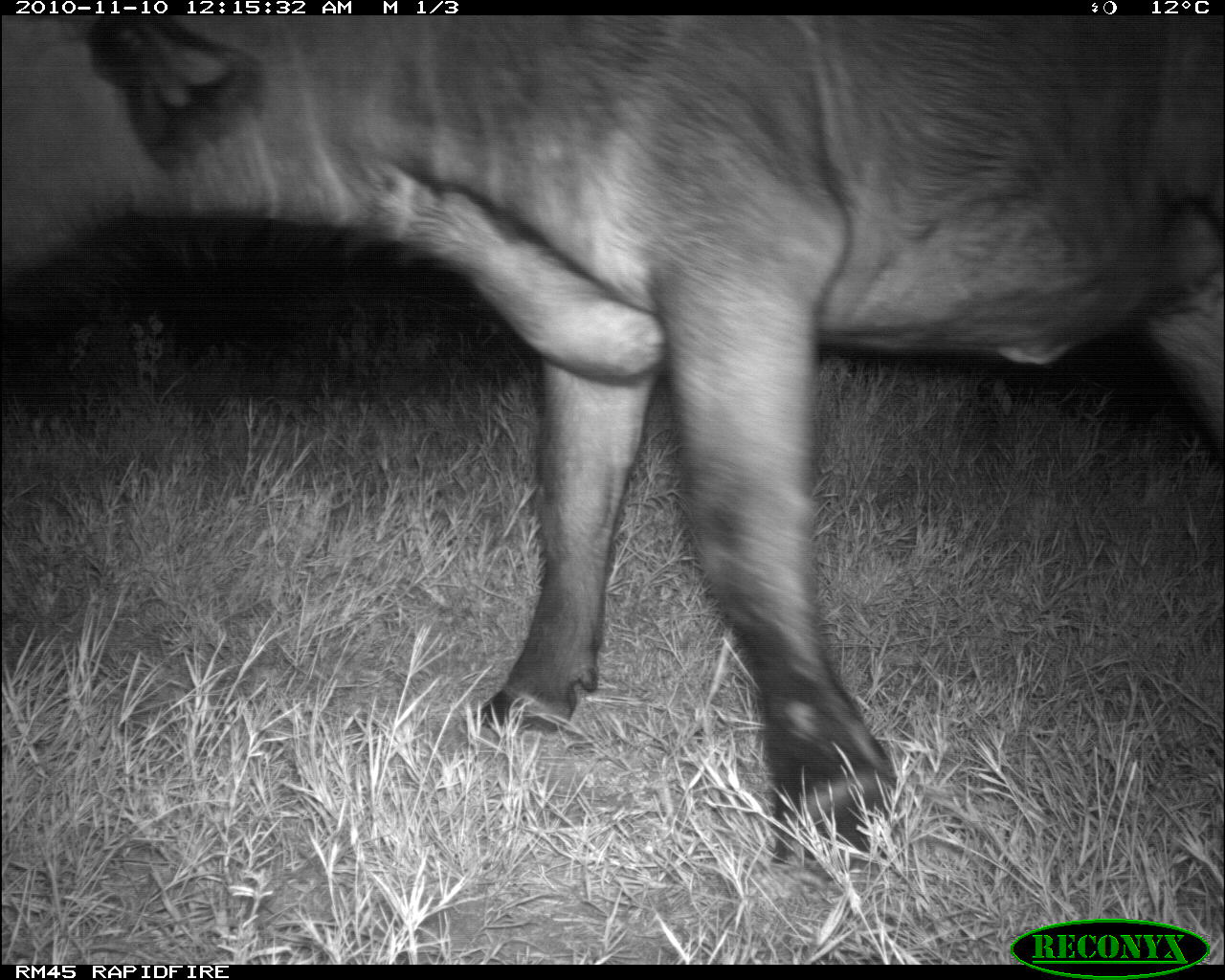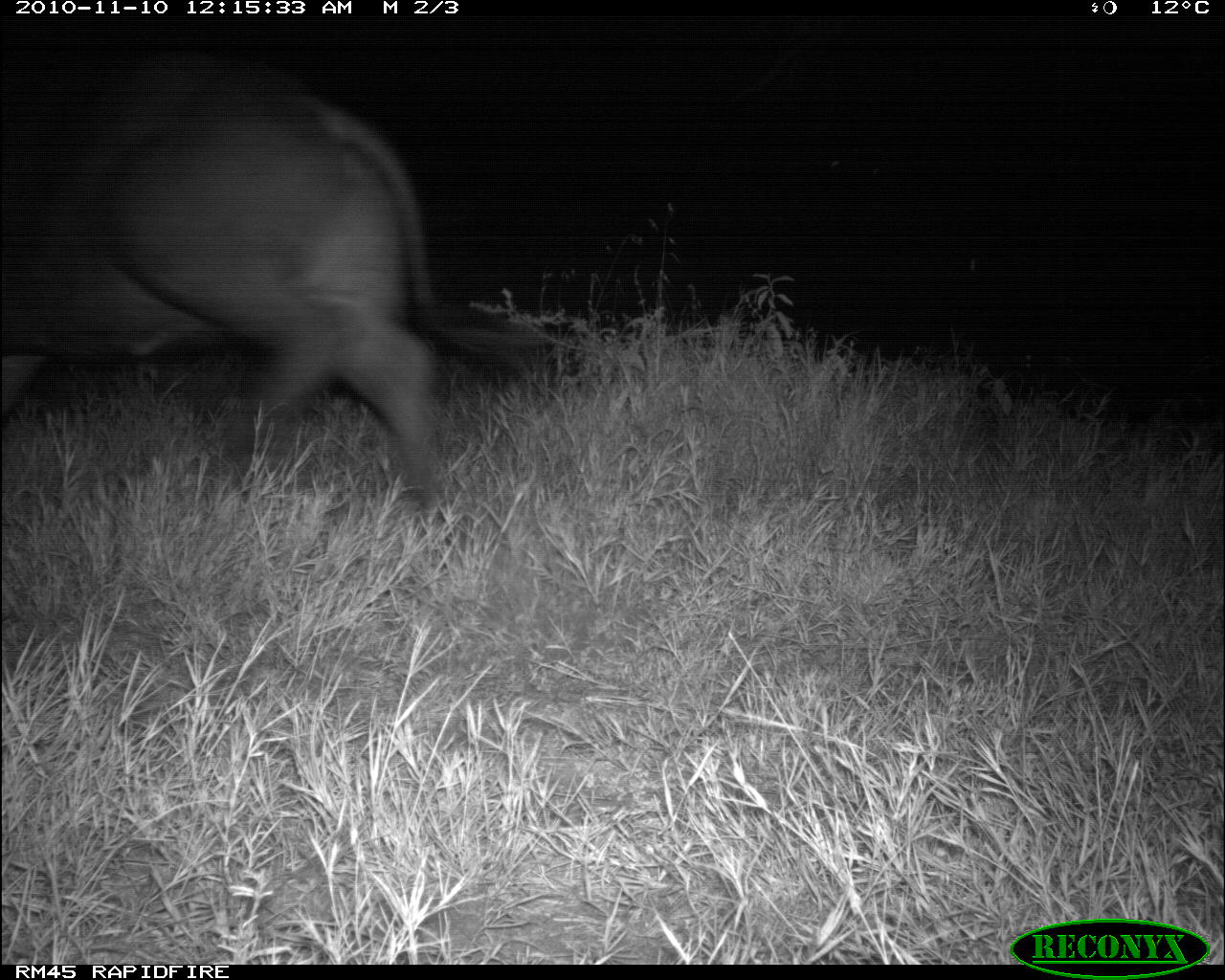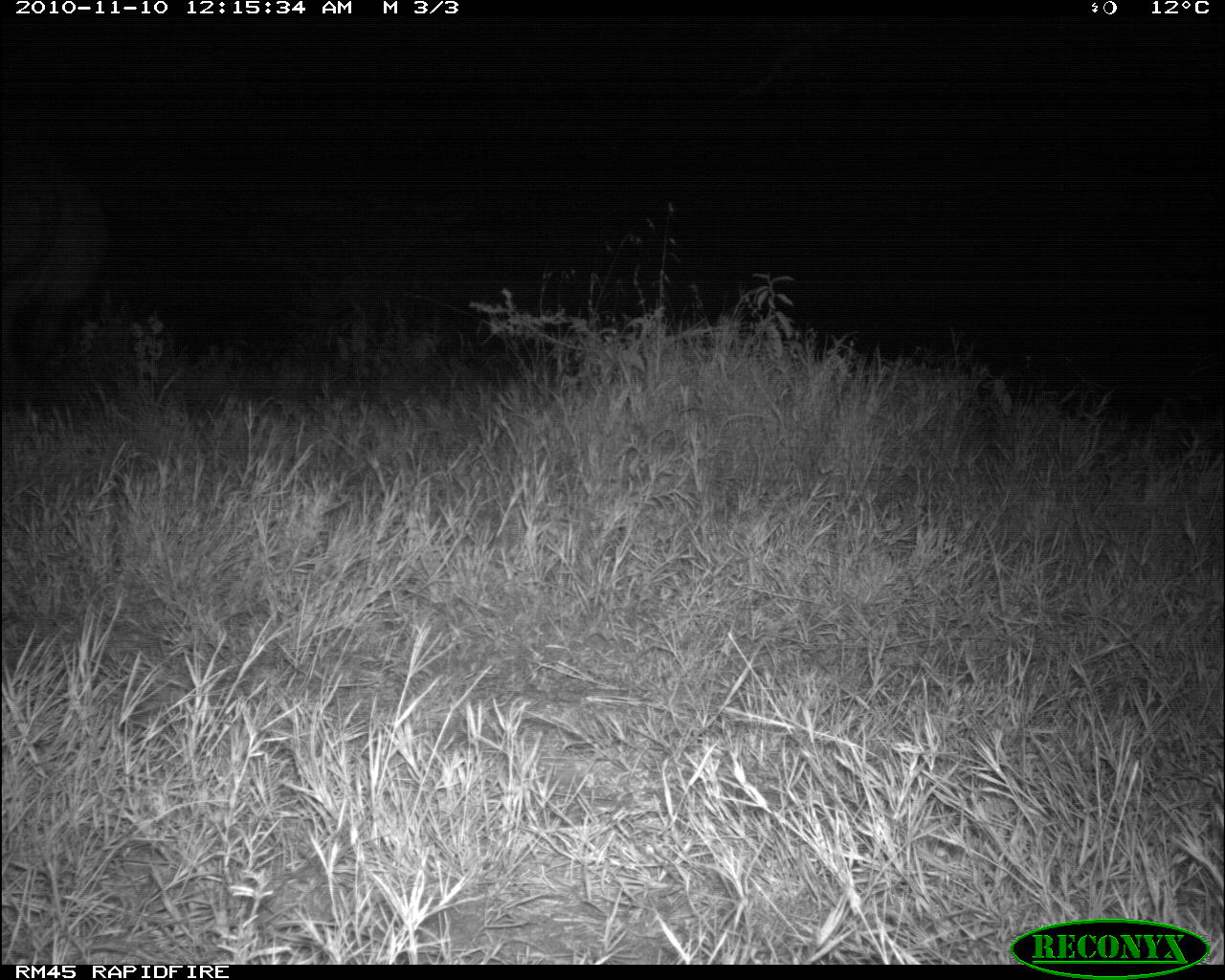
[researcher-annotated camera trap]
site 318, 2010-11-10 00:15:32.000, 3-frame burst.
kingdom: Animalia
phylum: Chordata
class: Mammalia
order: Artiodactyla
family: Bovidae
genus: Syncerus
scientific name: Syncerus caffer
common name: african buffalo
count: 1